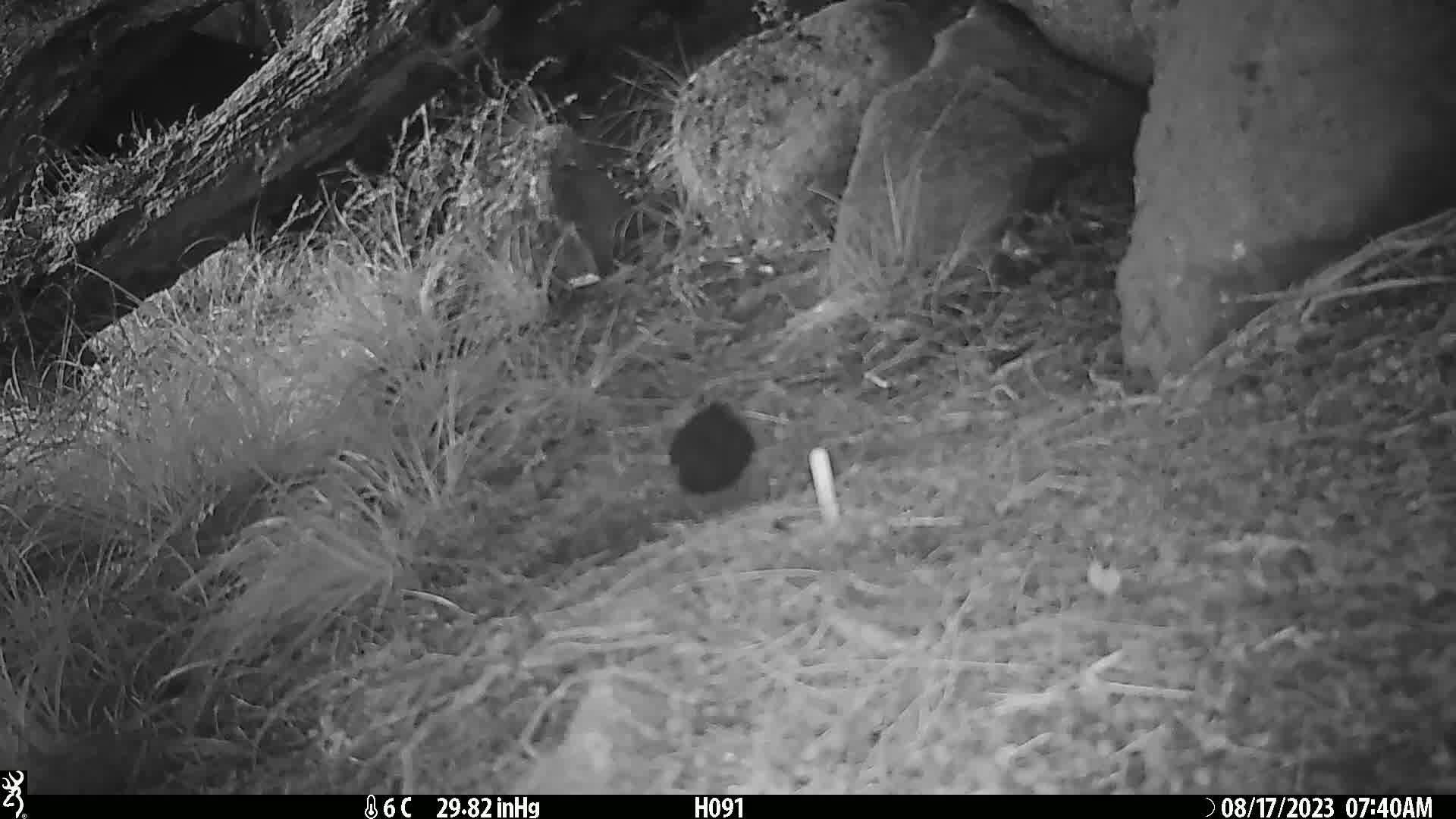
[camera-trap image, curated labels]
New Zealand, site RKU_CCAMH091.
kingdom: Animalia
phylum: Chordata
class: Aves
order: Passeriformes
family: Turdidae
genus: Turdus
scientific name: Turdus merula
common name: eurasian blackbird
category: blackbird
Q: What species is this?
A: Blackbird (eurasian blackbird) (Turdus merula).